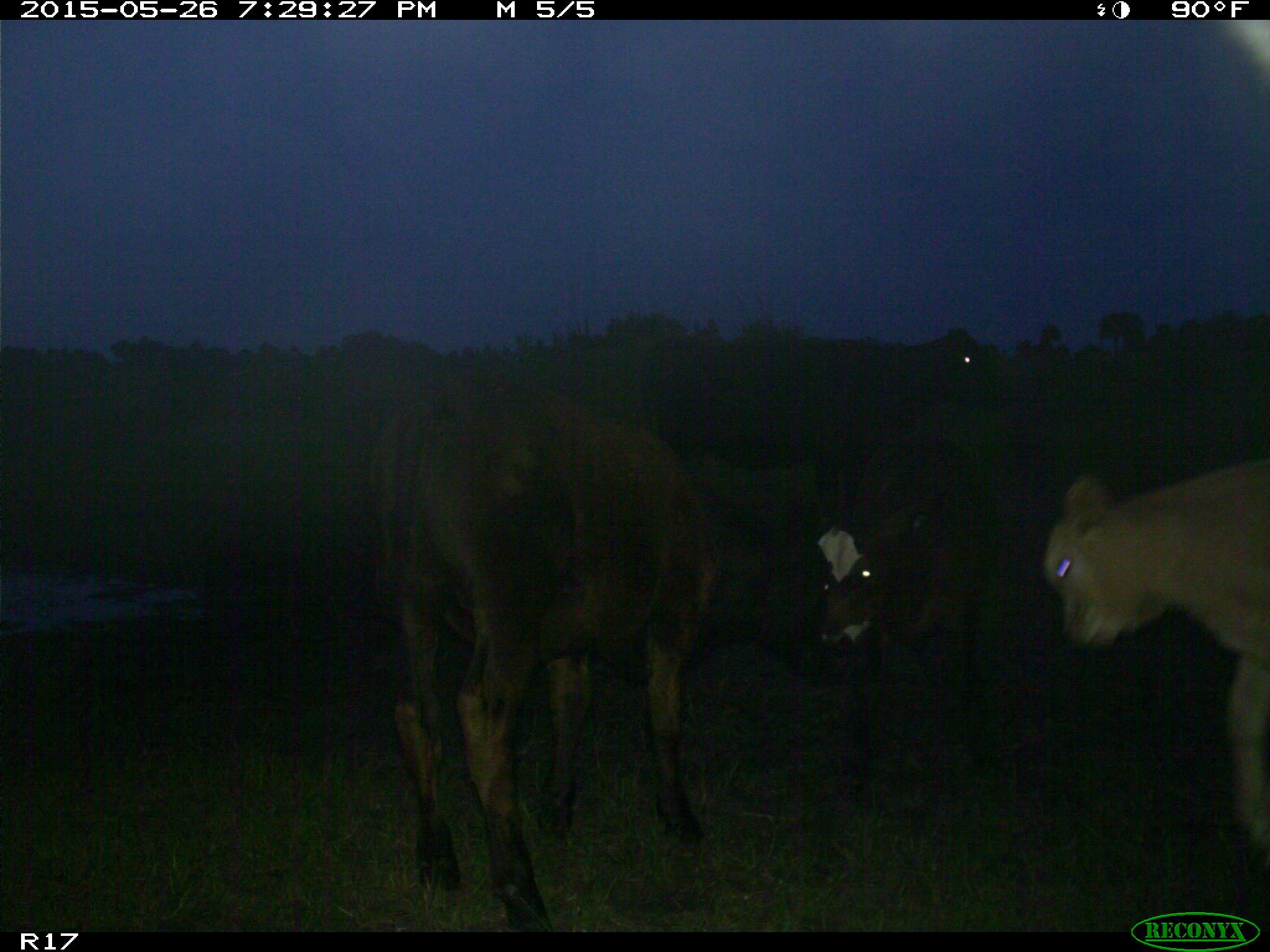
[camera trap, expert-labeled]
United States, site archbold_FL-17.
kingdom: Animalia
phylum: Chordata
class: Mammalia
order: Artiodactyla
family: Bovidae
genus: Bos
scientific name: Bos taurus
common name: domestic cow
Bos taurus (domestic cow).